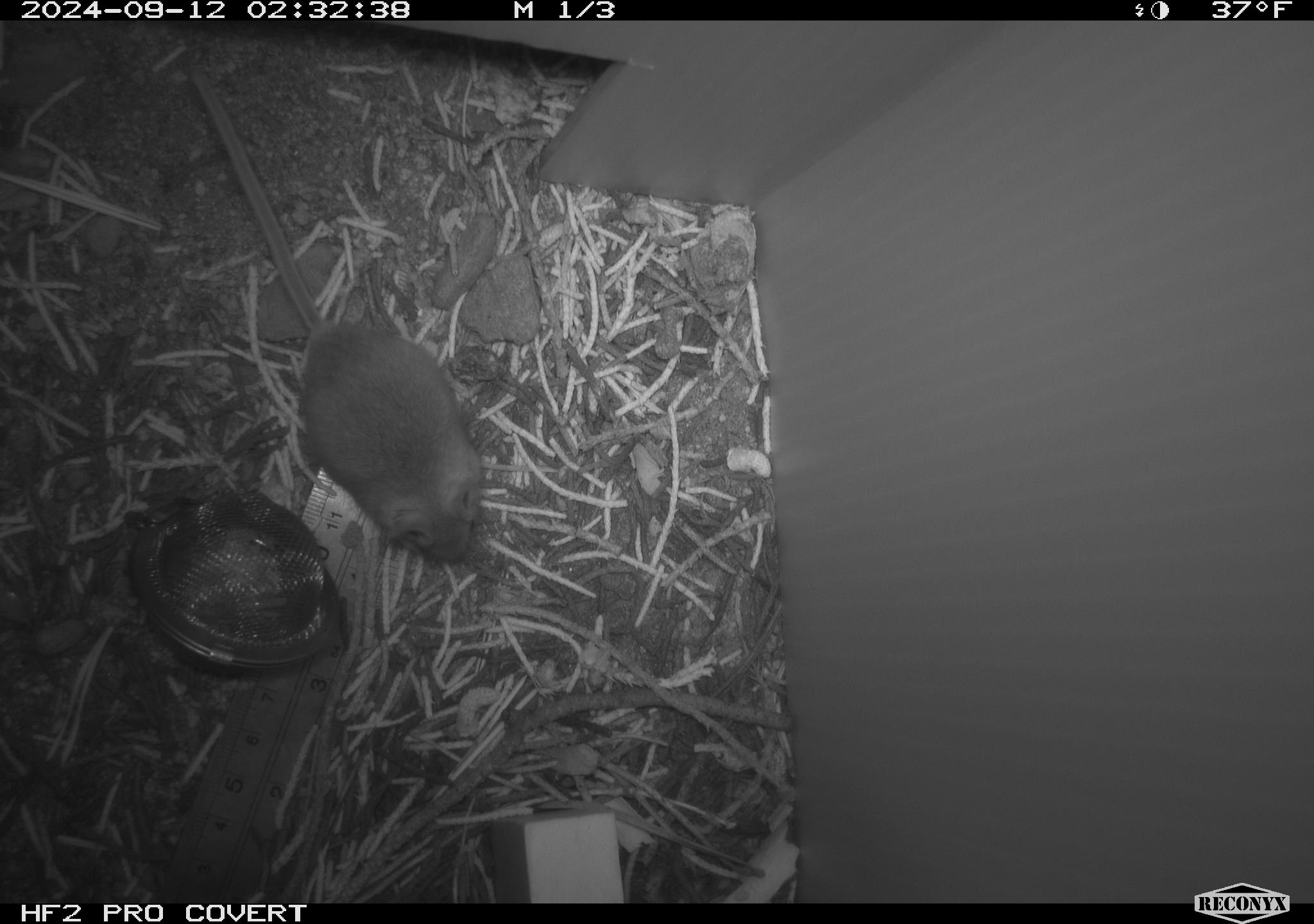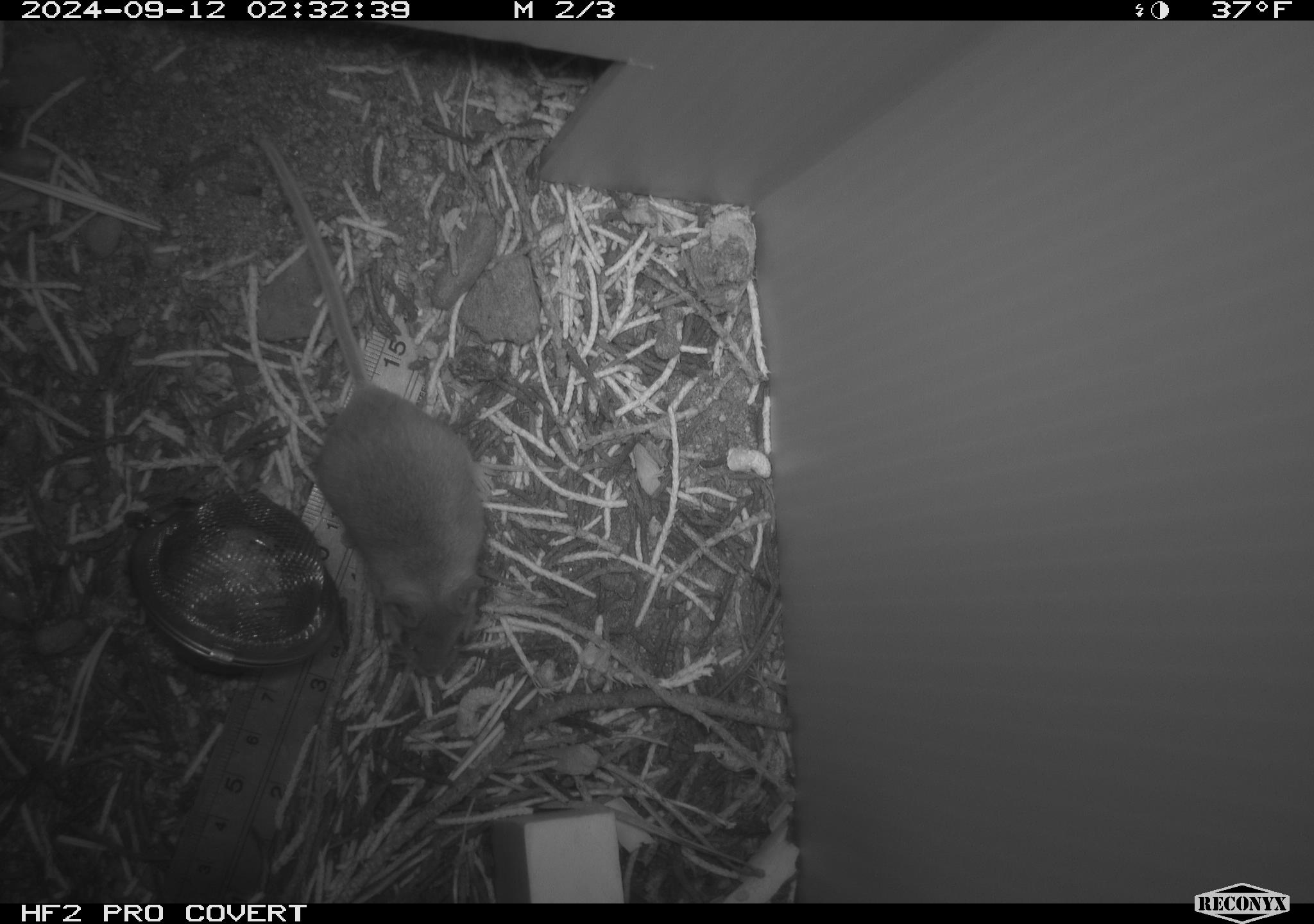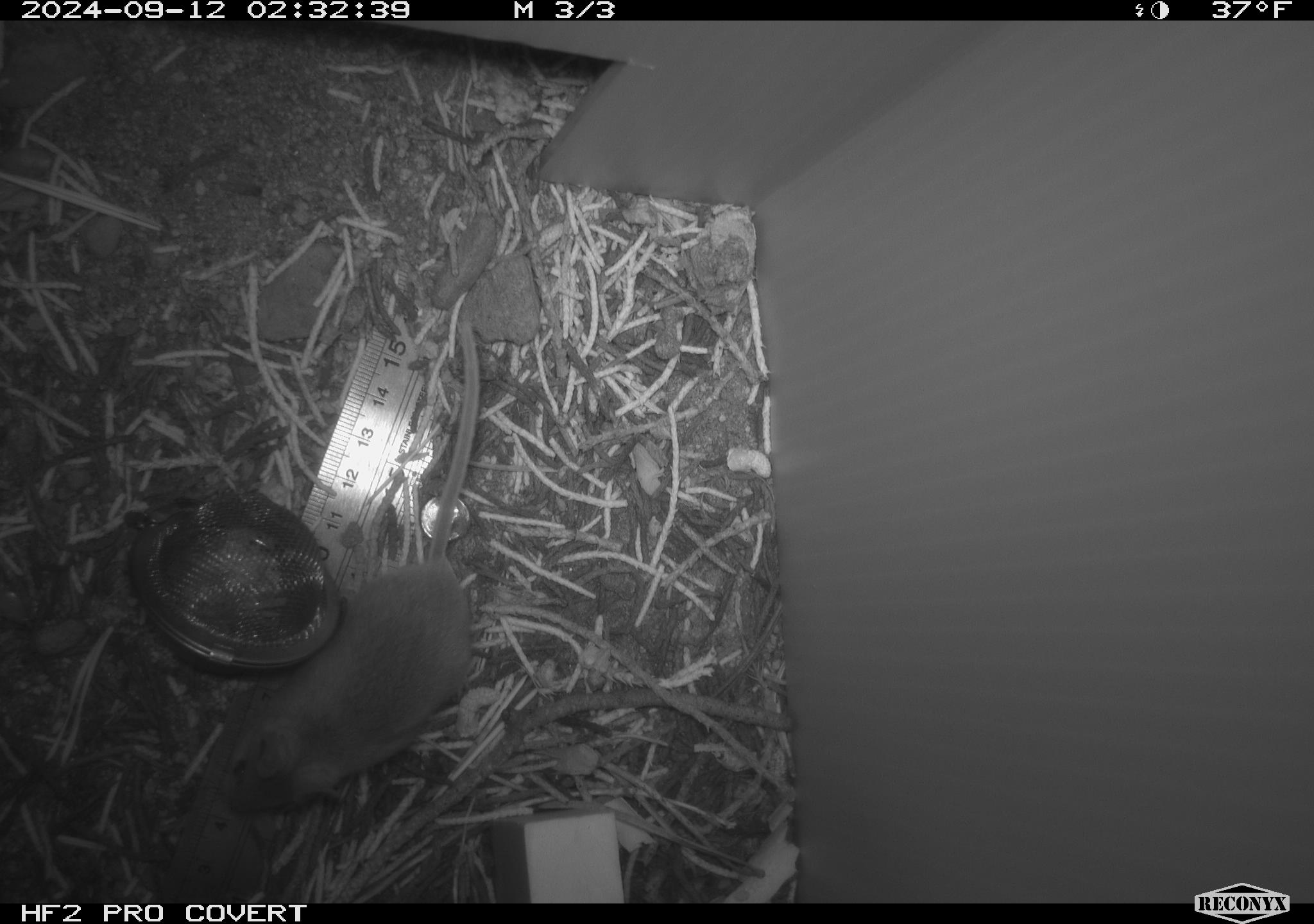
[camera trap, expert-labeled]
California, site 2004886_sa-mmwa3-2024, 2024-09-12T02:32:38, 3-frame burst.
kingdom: Animalia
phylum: Chordata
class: Mammalia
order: Rodentia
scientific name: Rodentia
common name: mouse species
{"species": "mouse species (Rodentia)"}